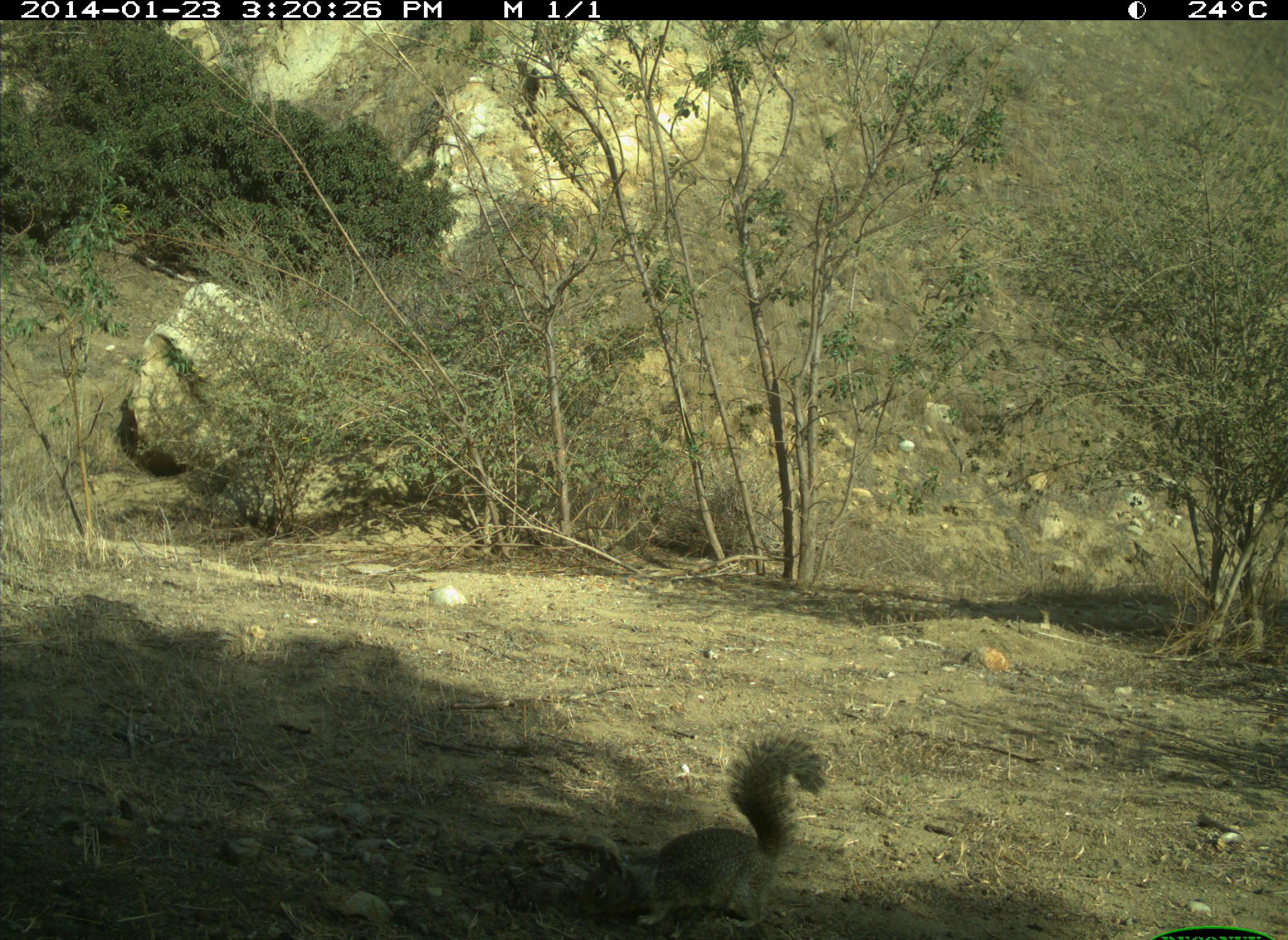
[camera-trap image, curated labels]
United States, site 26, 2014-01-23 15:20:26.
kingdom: Animalia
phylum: Chordata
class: Mammalia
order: Rodentia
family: Sciuridae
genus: Sciurus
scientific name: Sciurus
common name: squirrel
Squirrel (Sciurus).